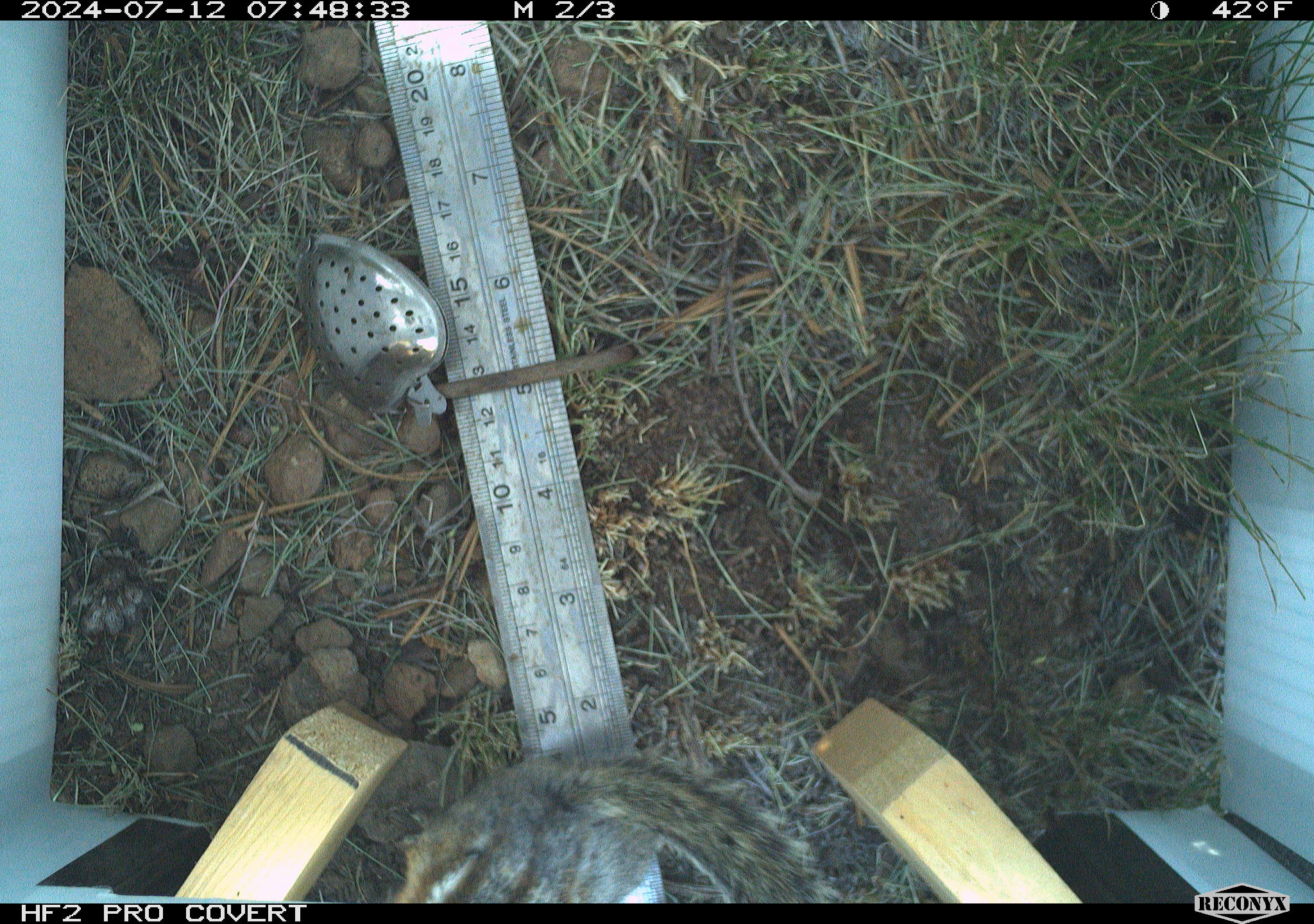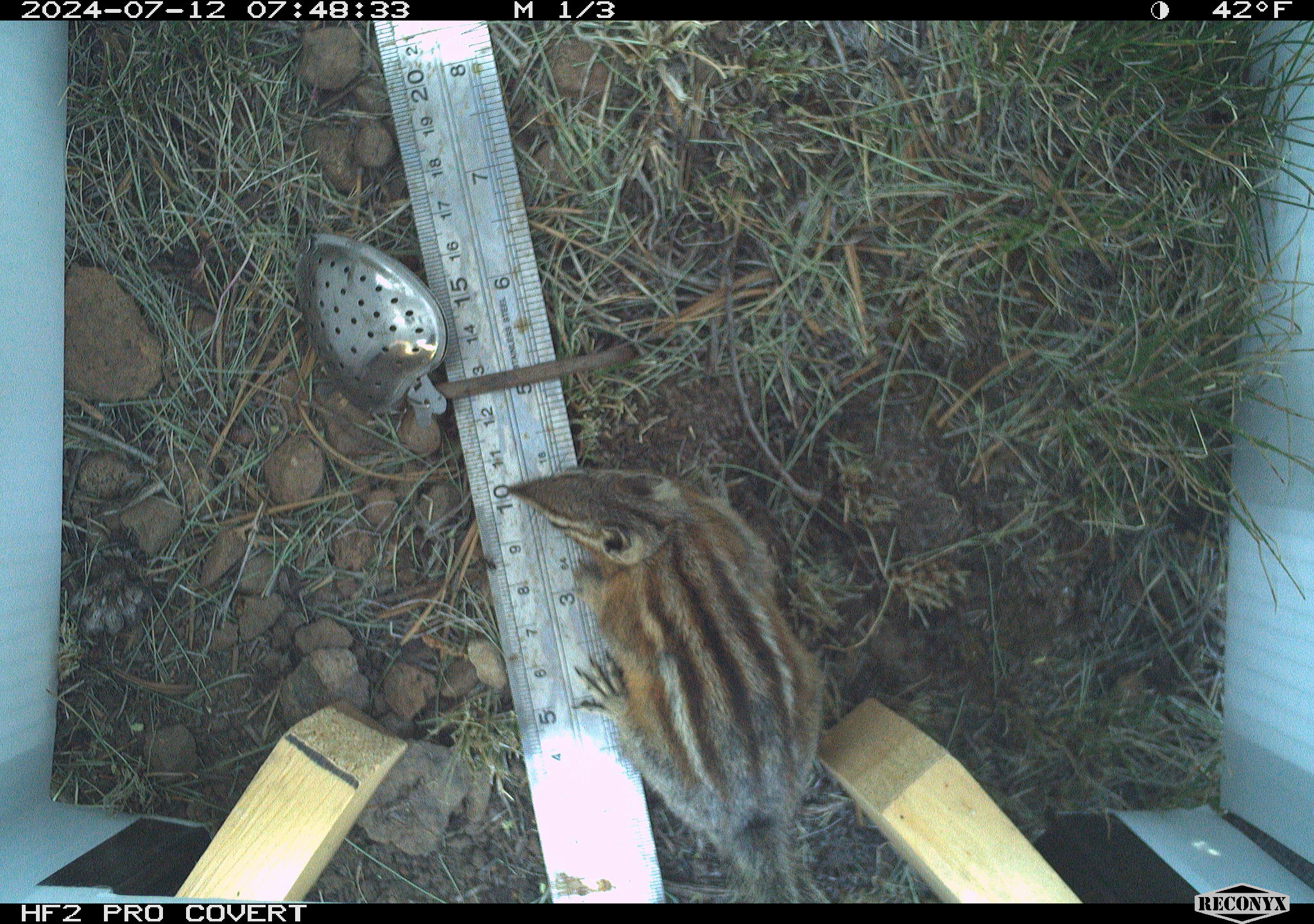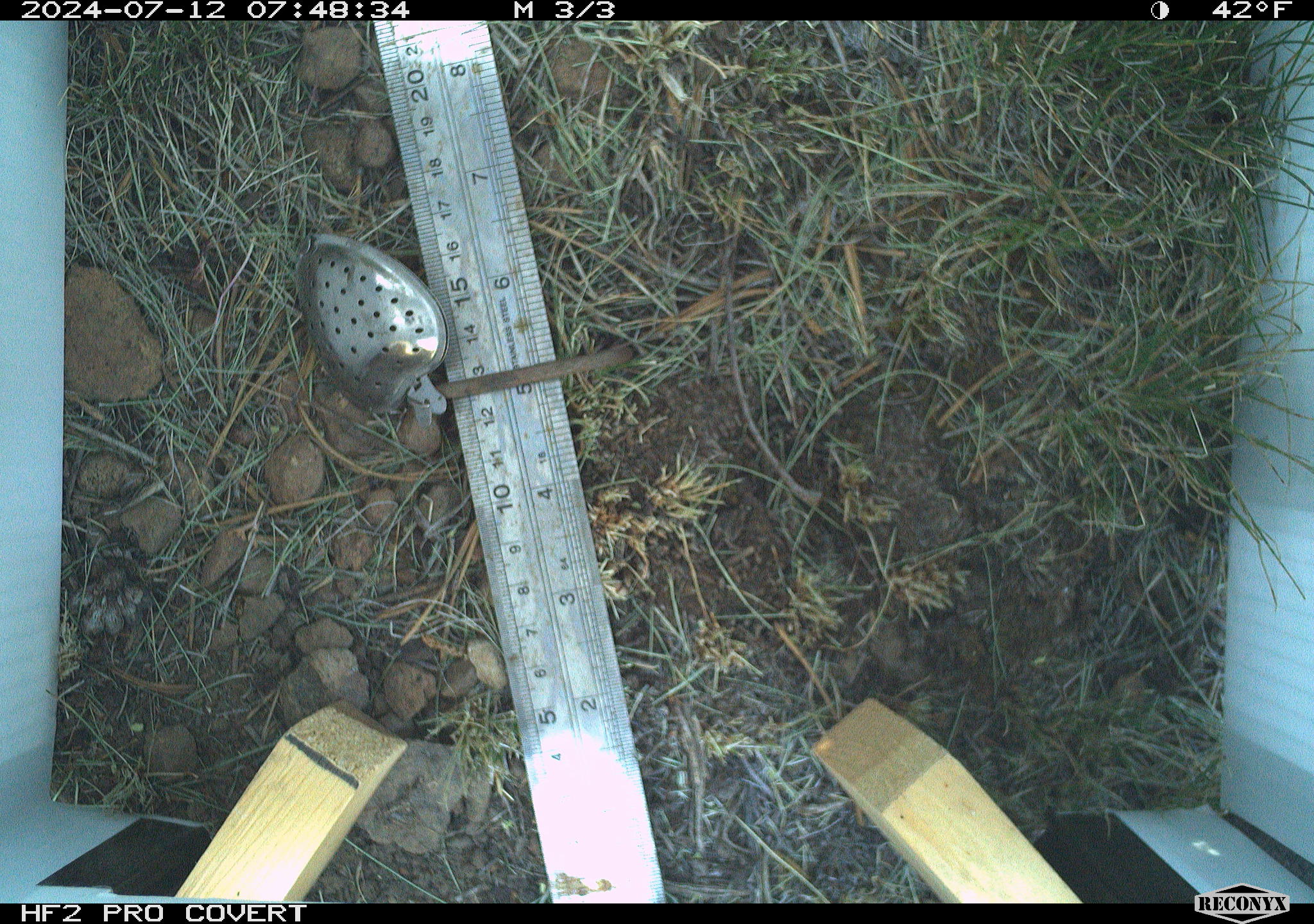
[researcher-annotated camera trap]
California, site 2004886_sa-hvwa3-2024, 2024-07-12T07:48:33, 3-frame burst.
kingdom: Animalia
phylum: Chordata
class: Mammalia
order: Rodentia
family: Sciuridae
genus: Neotamias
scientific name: Neotamias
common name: western chipmunks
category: neotamias species